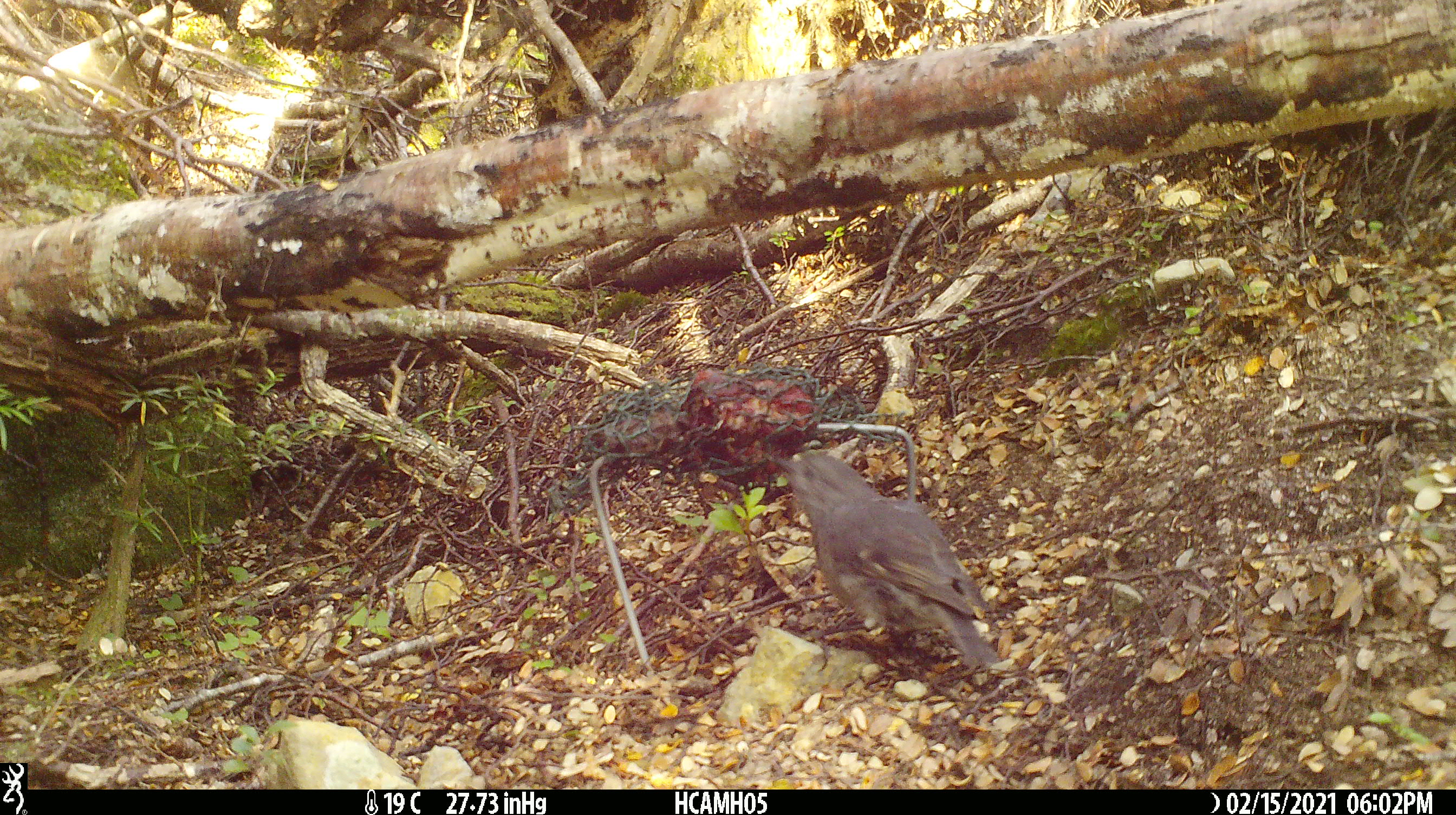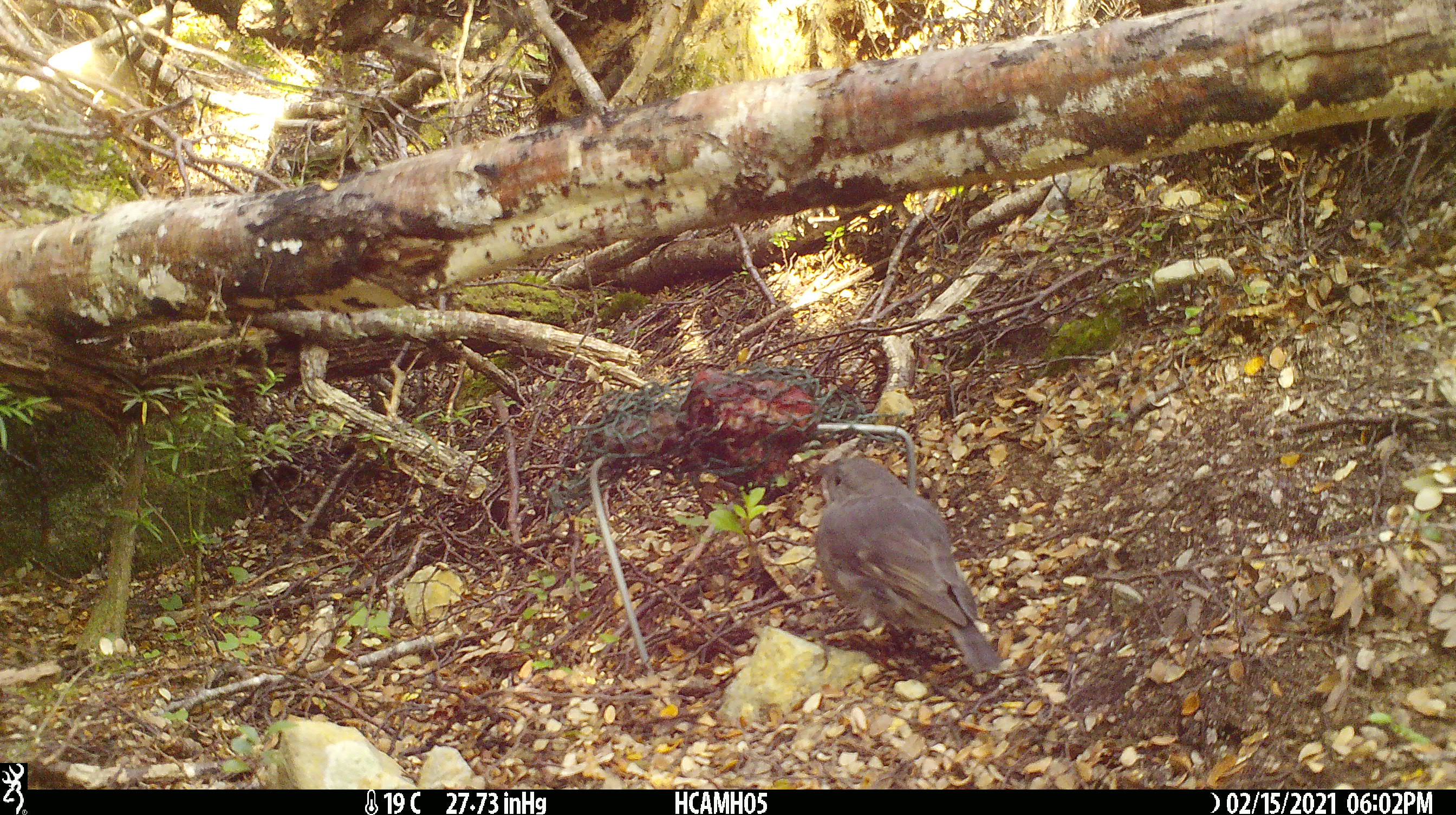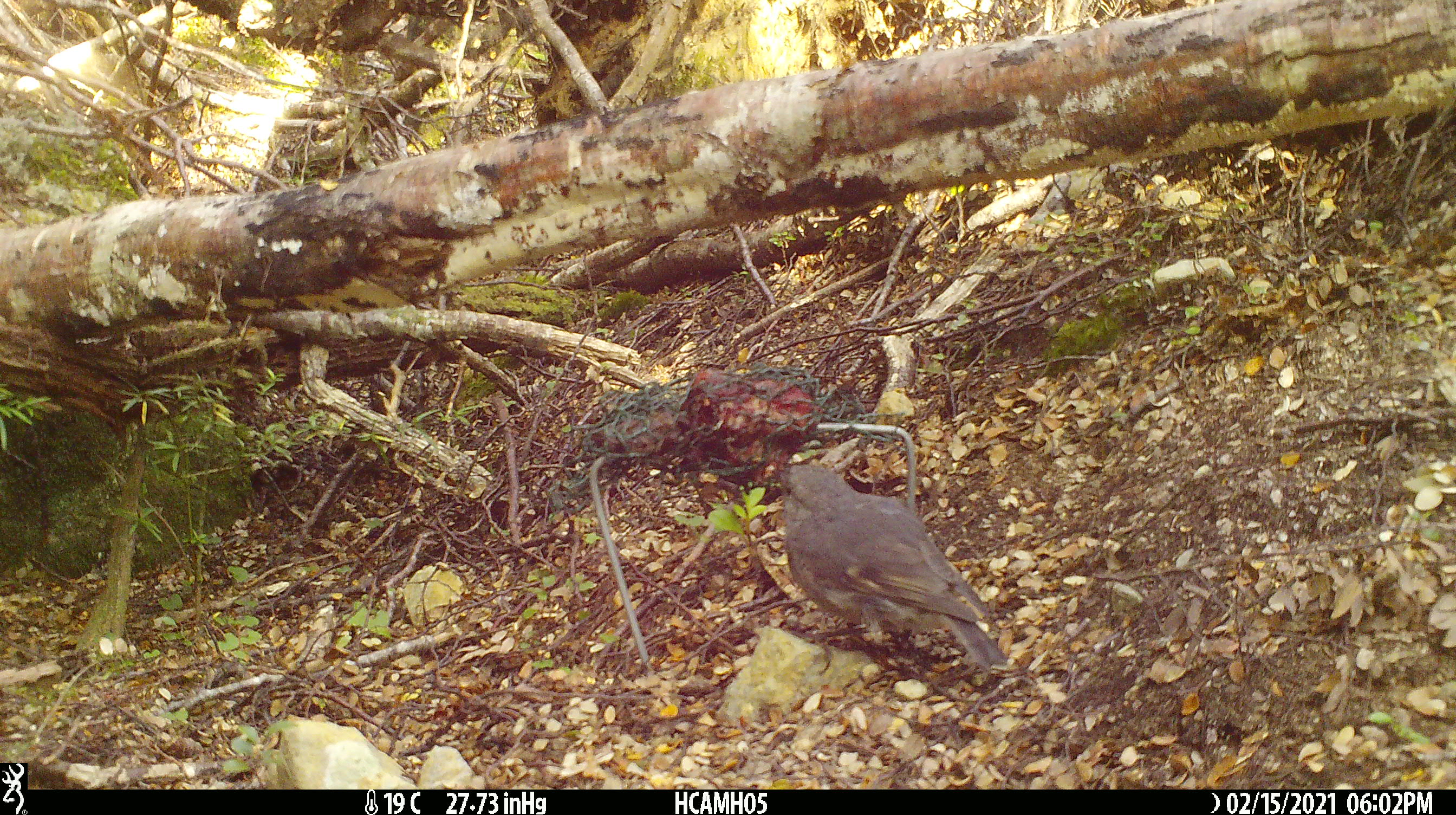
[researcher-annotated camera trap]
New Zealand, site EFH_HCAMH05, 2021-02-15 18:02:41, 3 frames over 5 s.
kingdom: Animalia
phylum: Chordata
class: Aves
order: Passeriformes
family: Petroicidae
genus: Petroica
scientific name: Petroica australis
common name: new zealand robin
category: robin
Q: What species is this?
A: Robin (new zealand robin) (Petroica australis).